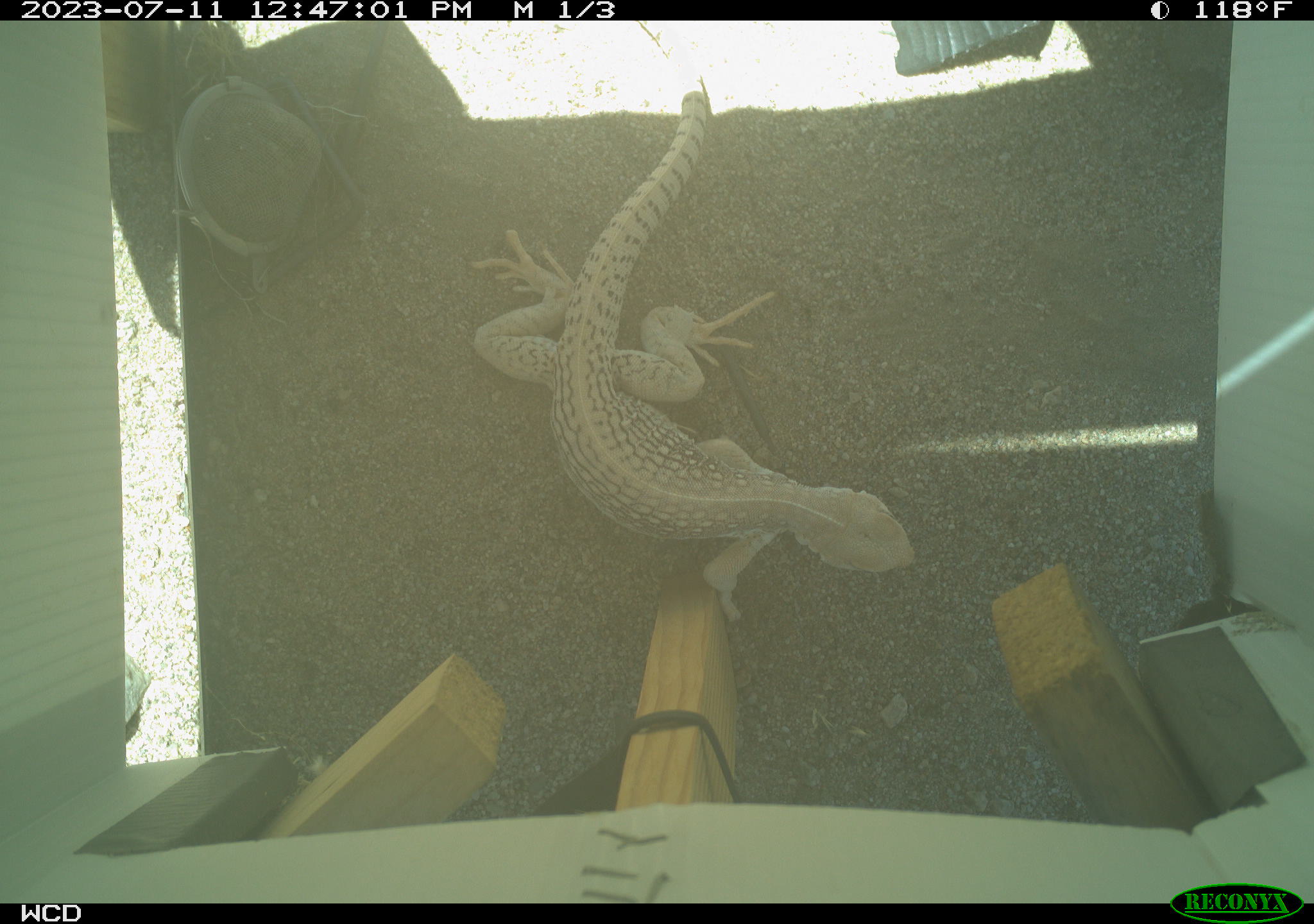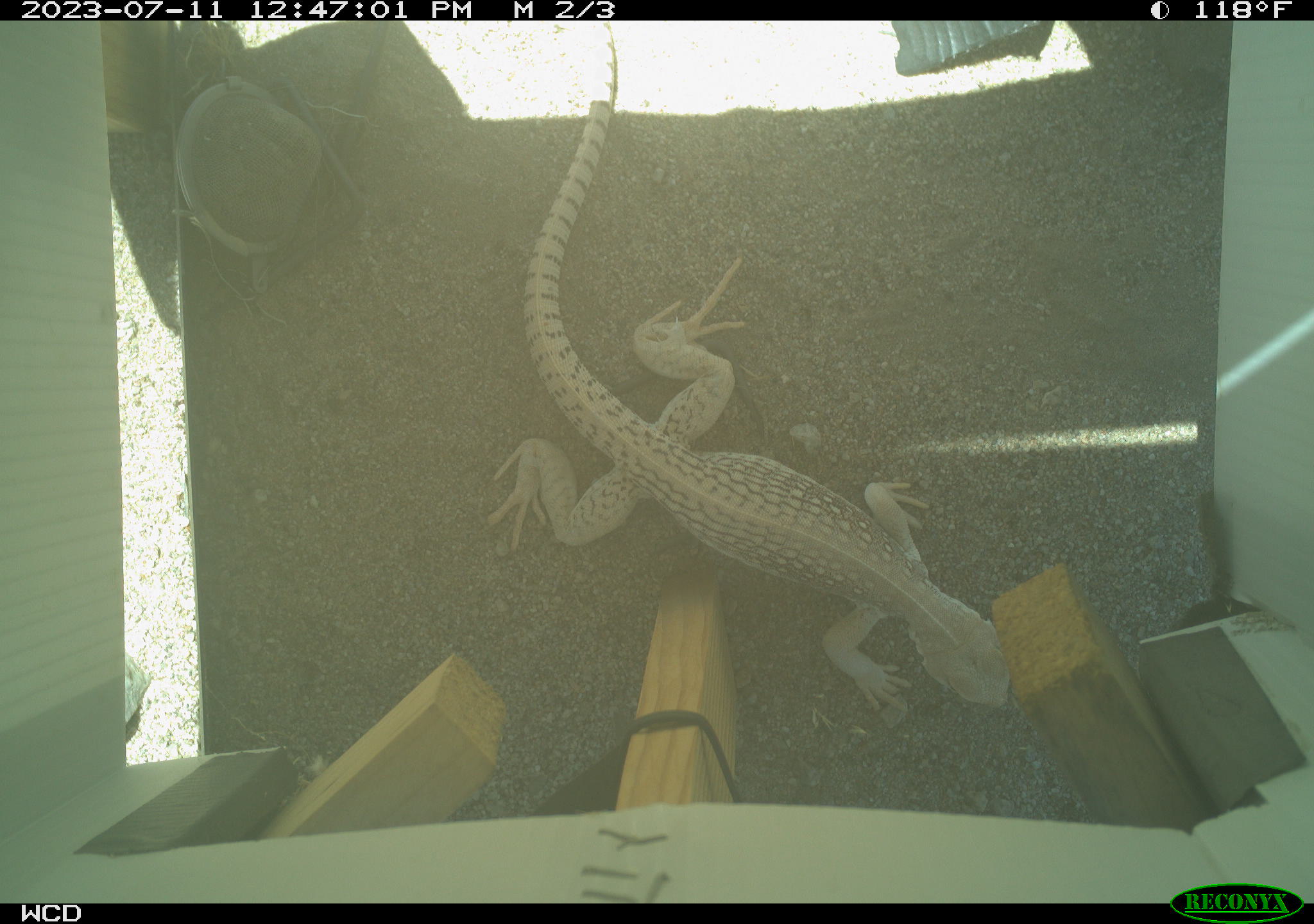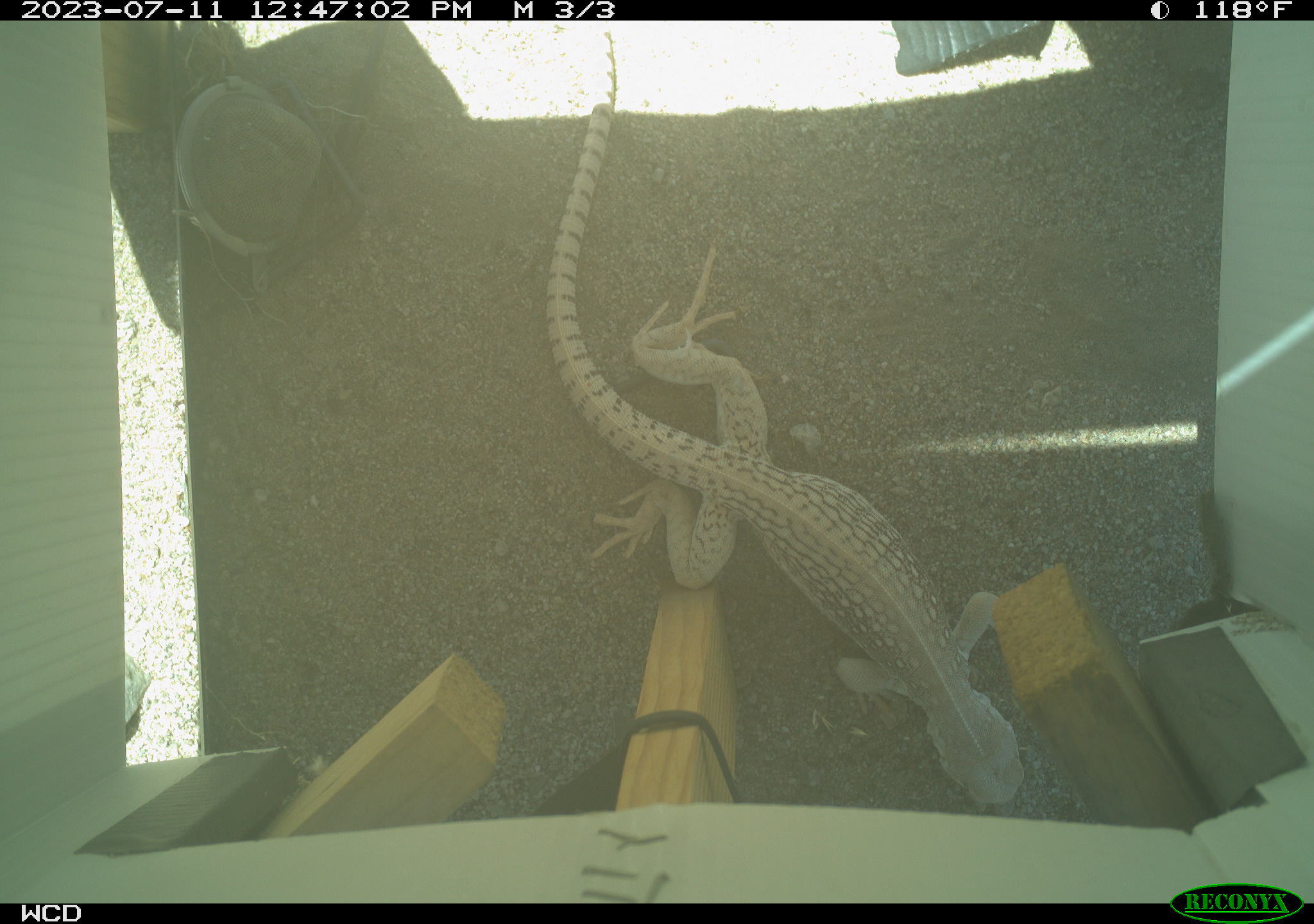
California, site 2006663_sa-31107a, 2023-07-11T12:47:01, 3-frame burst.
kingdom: Animalia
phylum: Chordata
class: Reptilia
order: Squamata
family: Iguanidae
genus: Dipsosaurus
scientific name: Dipsosaurus dorsalis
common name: common desert iguana